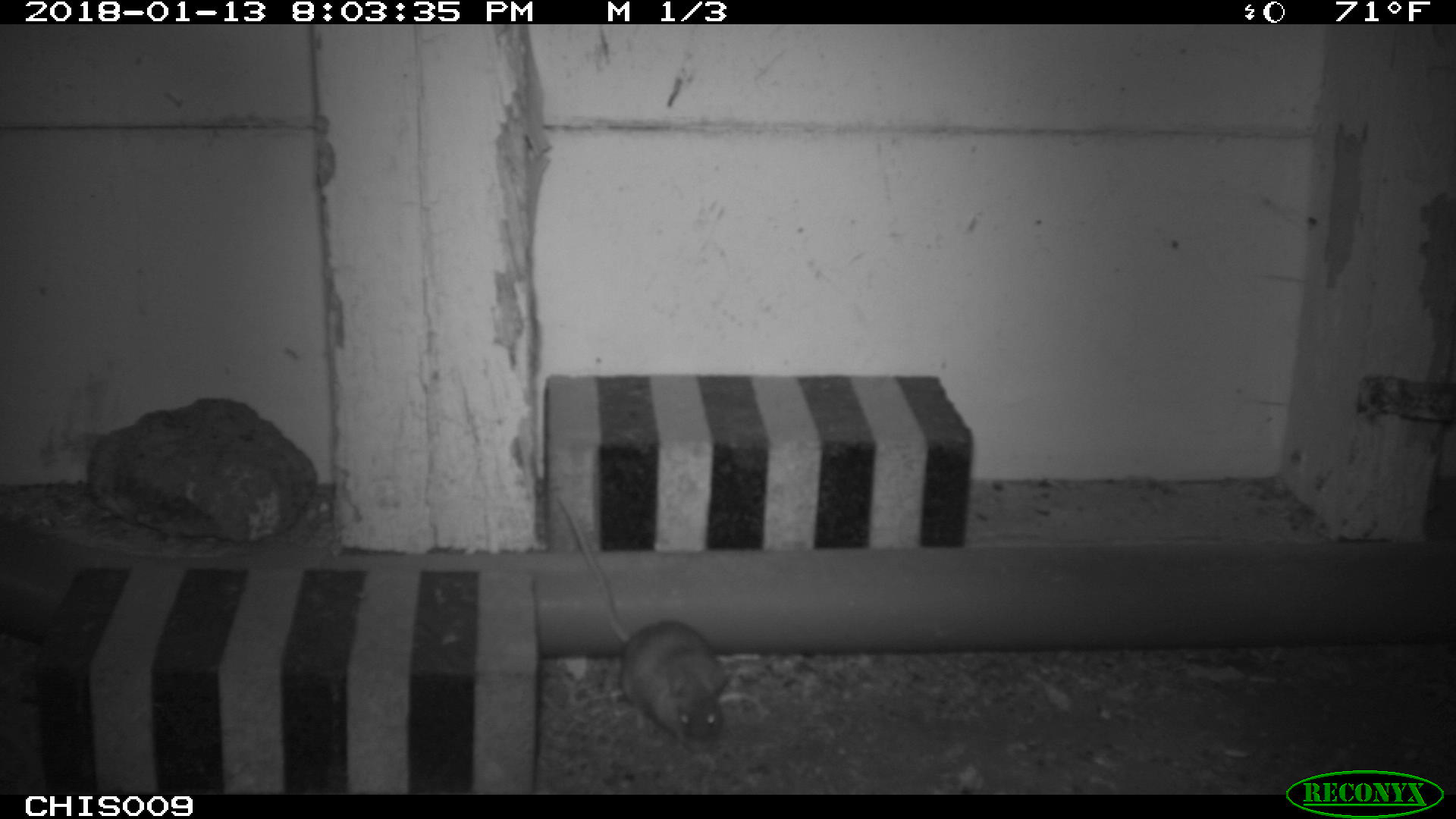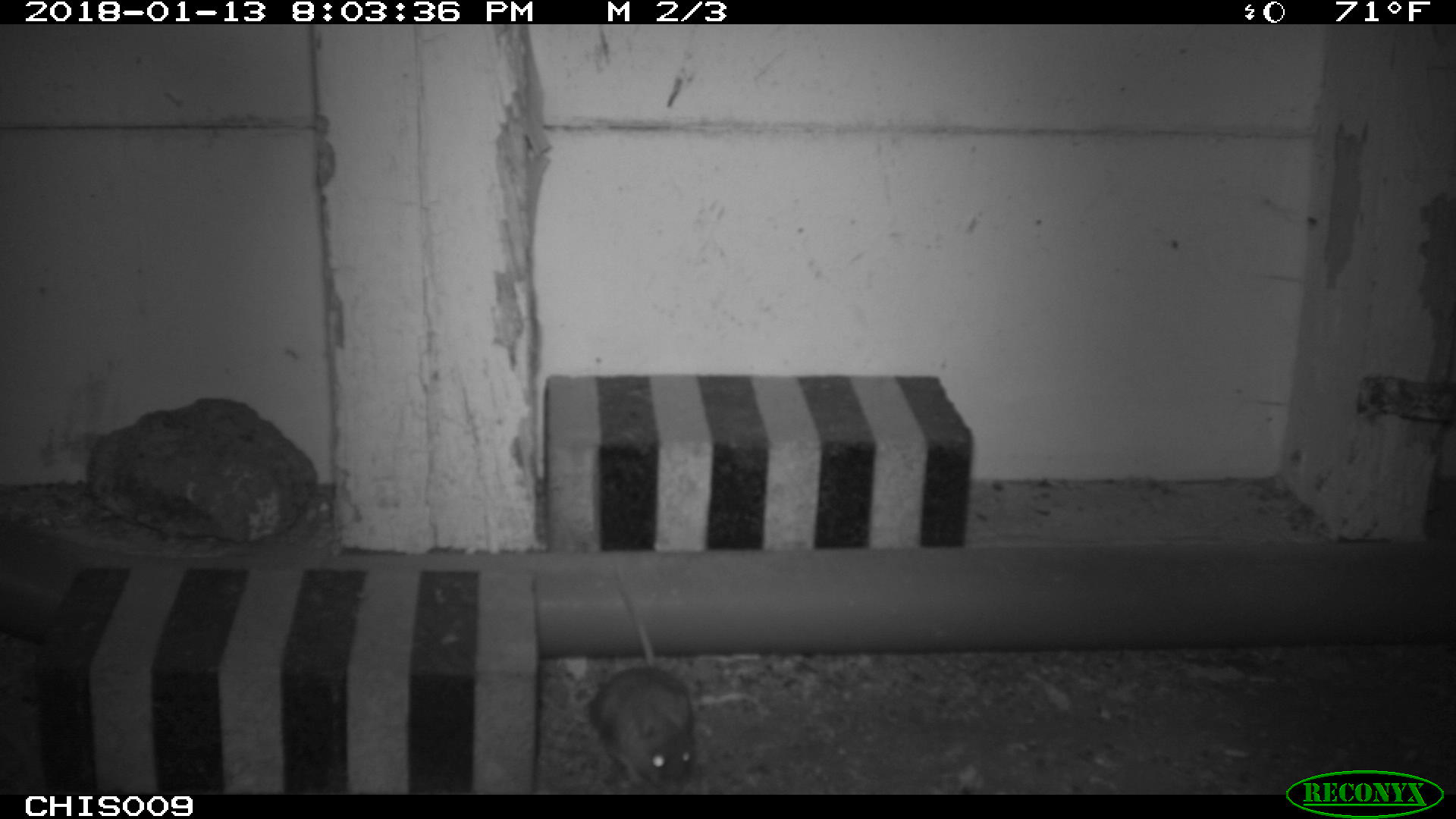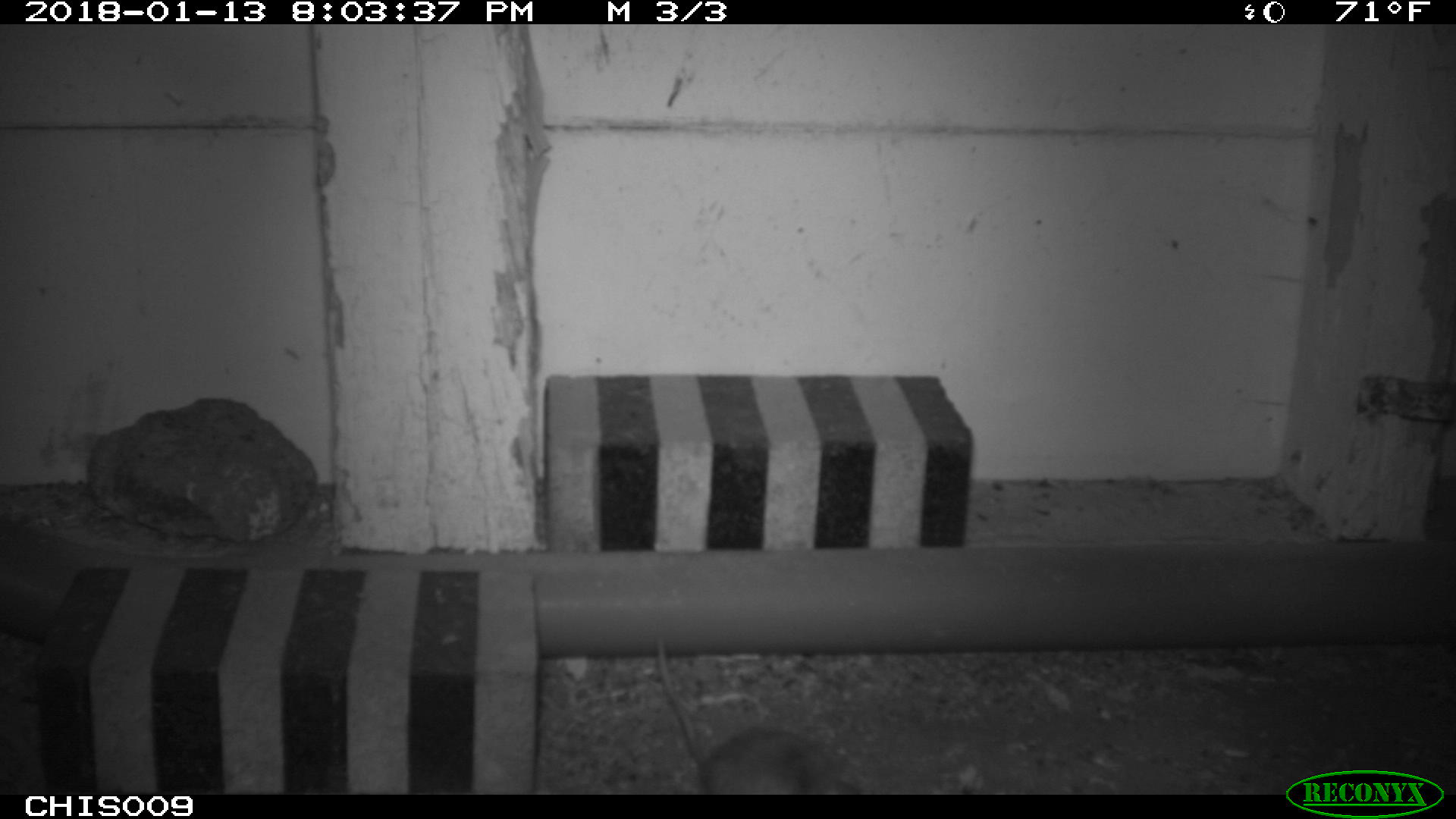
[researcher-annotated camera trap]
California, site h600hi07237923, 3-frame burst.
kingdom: Animalia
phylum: Chordata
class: Mammalia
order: Rodentia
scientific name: Rodentia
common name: rodent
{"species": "rodent (Rodentia)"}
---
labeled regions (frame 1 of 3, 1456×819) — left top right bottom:
rodent: 548 485 731 753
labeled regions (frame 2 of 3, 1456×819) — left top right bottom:
rodent: 588 558 698 794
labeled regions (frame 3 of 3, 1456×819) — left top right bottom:
rodent: 656 636 858 795